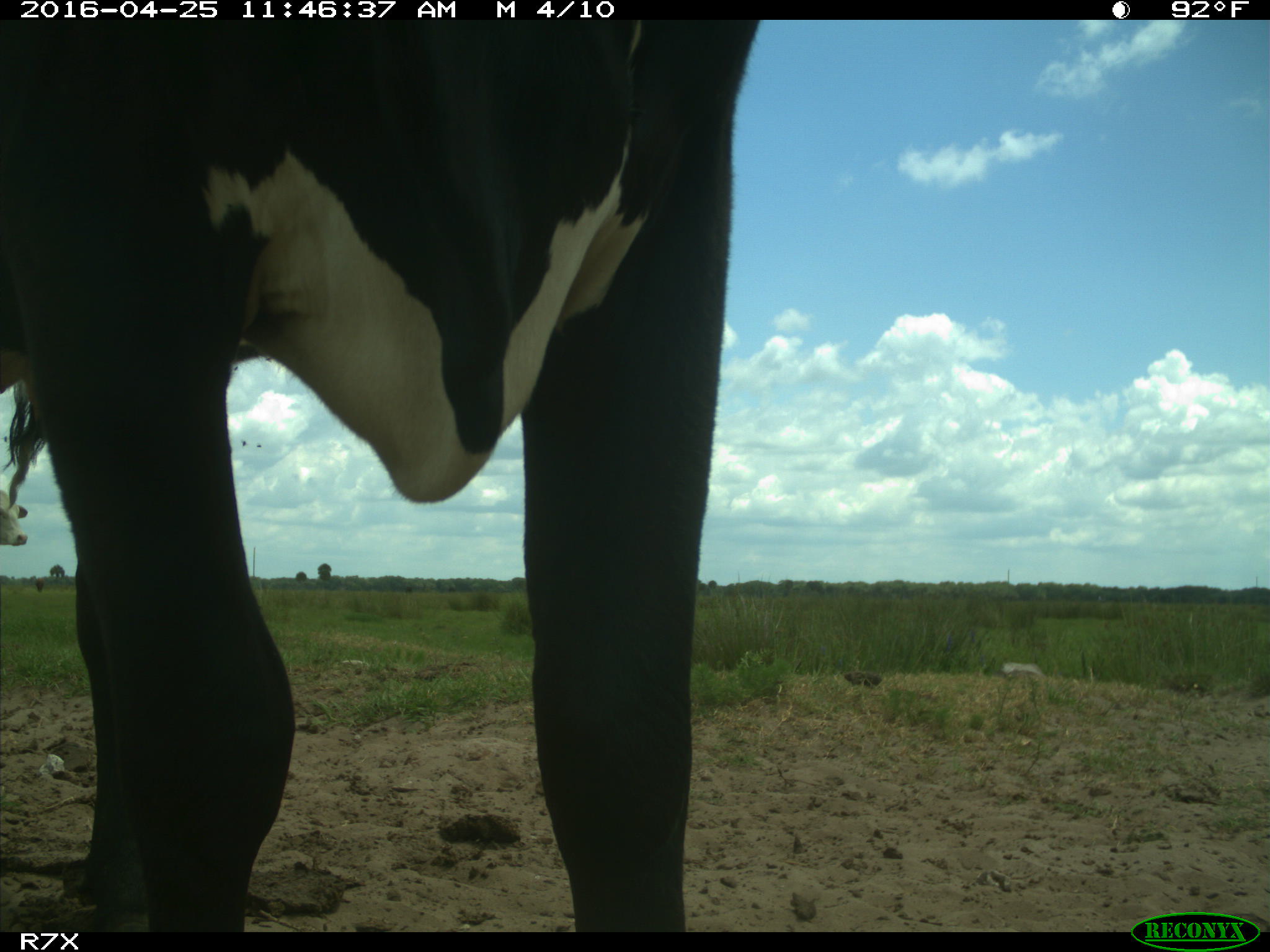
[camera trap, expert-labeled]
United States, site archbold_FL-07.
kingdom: Animalia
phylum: Chordata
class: Mammalia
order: Artiodactyla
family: Bovidae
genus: Bos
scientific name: Bos taurus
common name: domestic cow